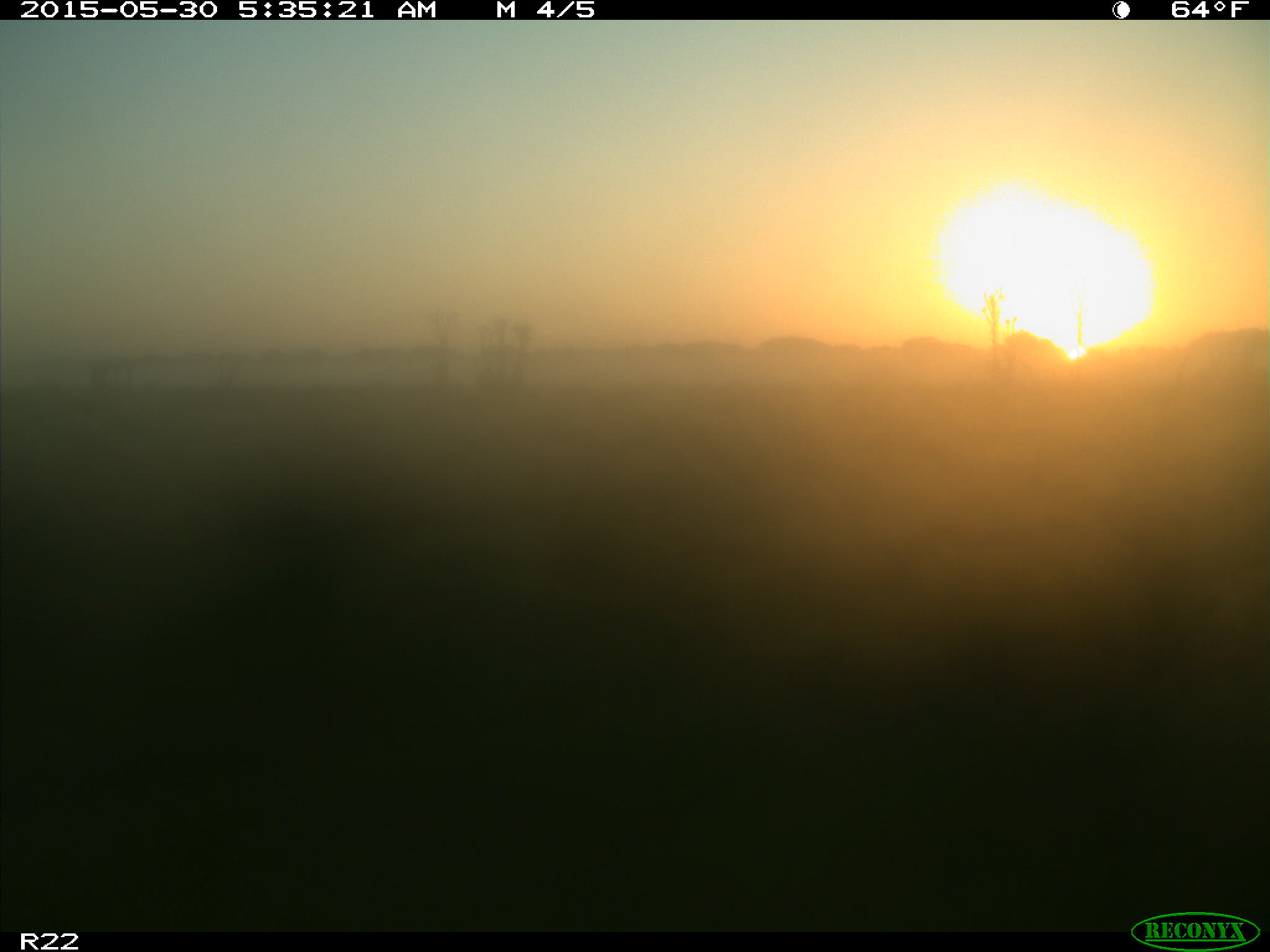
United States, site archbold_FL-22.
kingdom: Animalia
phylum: Chordata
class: Mammalia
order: Artiodactyla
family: Bovidae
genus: Bos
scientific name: Bos taurus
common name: domestic cow